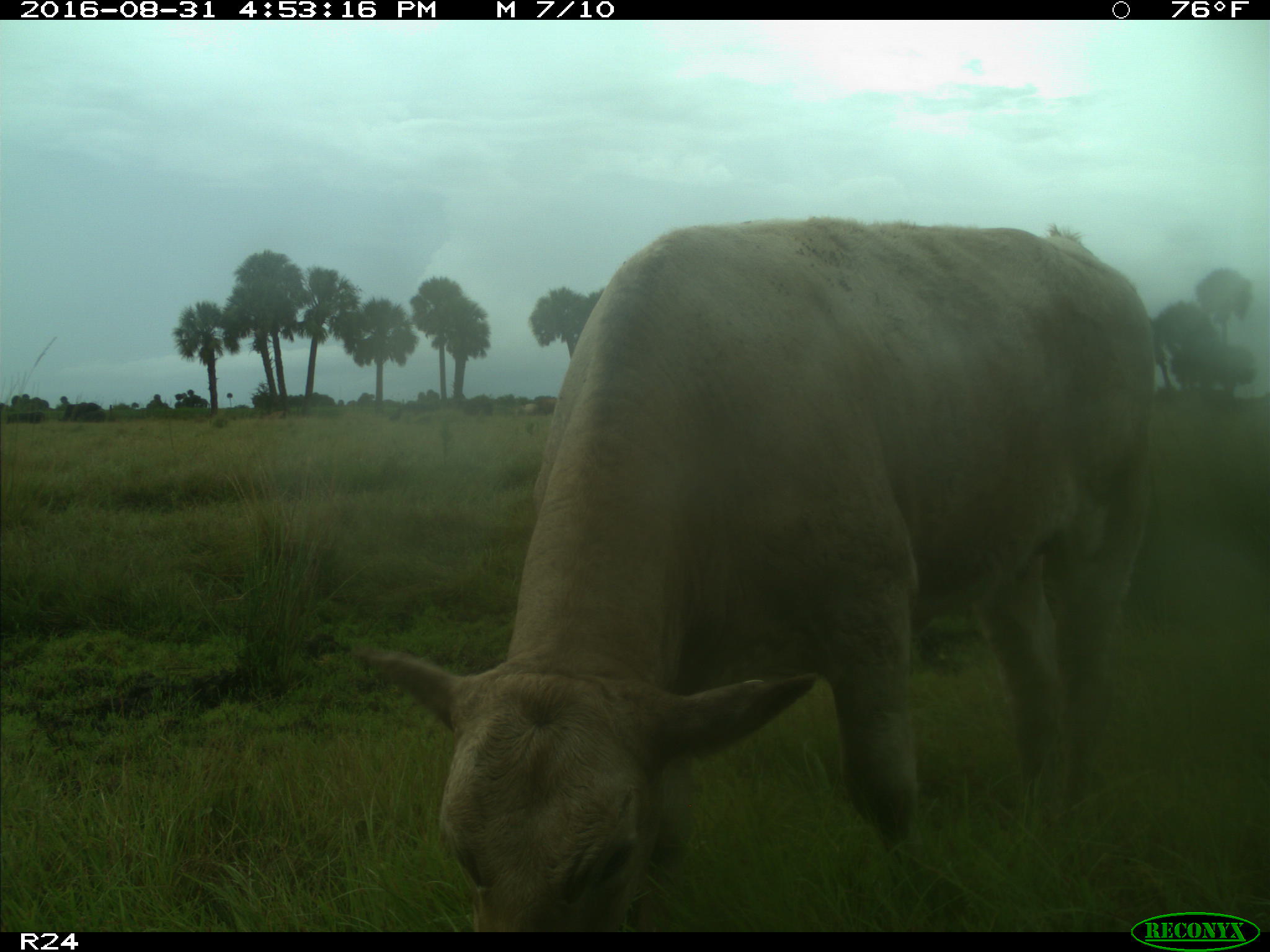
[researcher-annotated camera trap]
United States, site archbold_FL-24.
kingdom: Animalia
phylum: Chordata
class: Mammalia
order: Artiodactyla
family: Bovidae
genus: Bos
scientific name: Bos taurus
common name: domestic cow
Bos taurus (domestic cow).